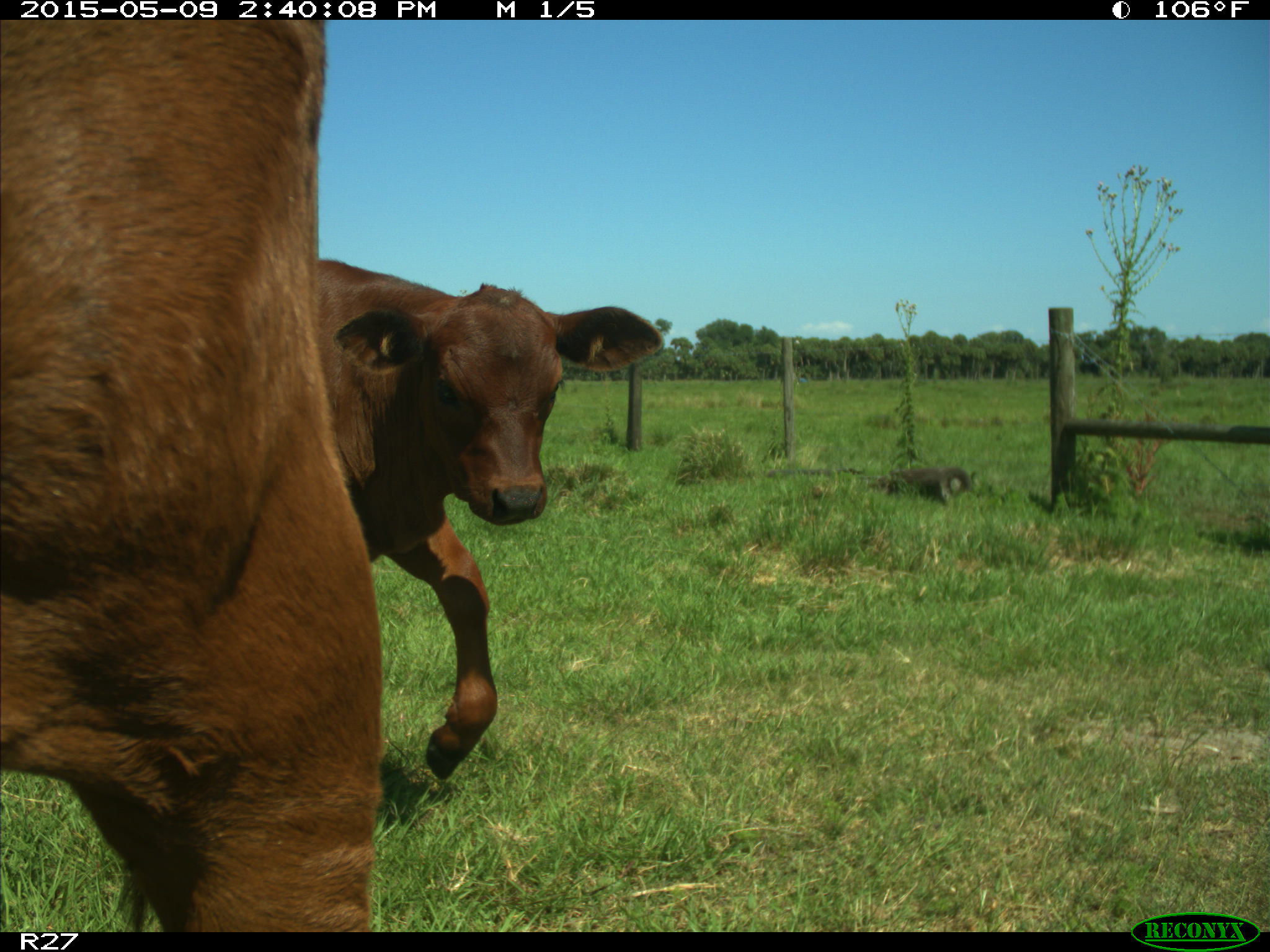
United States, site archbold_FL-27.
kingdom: Animalia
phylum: Chordata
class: Mammalia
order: Artiodactyla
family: Bovidae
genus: Bos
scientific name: Bos taurus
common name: domestic cow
Bos taurus (domestic cow).